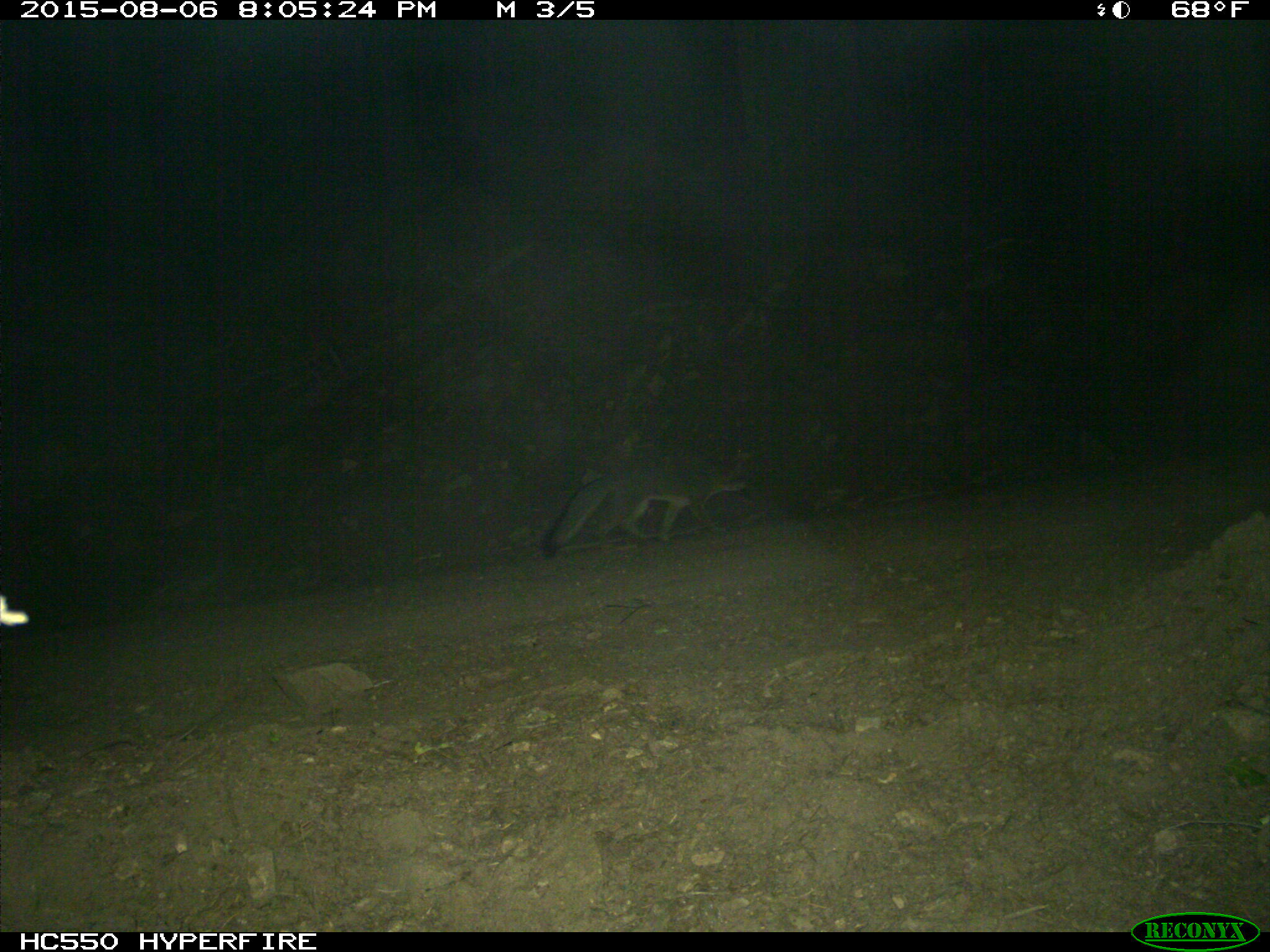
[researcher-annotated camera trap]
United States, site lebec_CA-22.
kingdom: Animalia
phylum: Chordata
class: Mammalia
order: Carnivora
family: Canidae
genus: Urocyon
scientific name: Urocyon cinereoargenteus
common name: gray fox